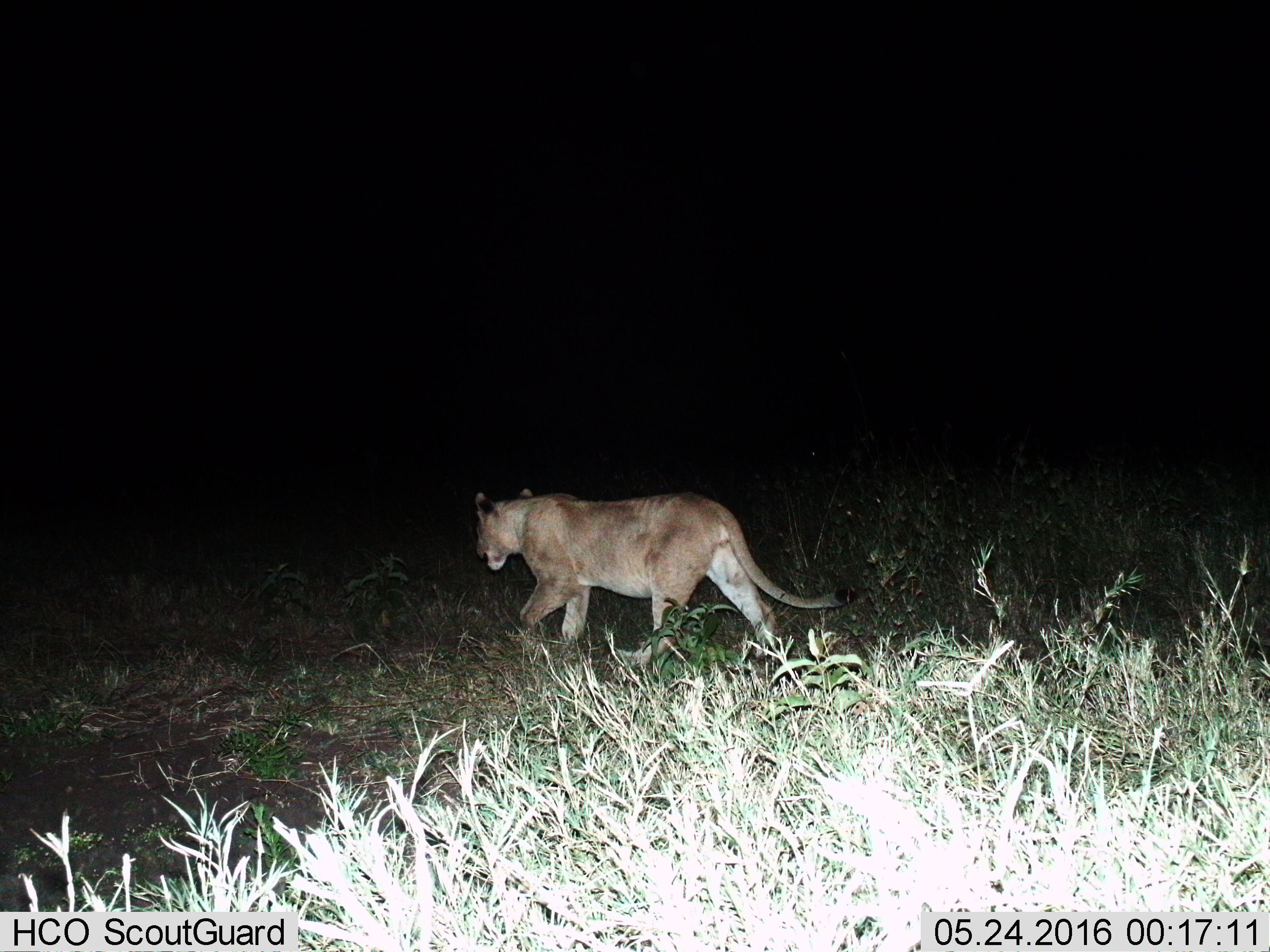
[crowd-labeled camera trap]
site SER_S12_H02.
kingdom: Animalia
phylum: Chordata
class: Mammalia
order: Carnivora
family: Felidae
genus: Panthera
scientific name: Panthera leo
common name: lion female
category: lionfemale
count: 1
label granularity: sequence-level